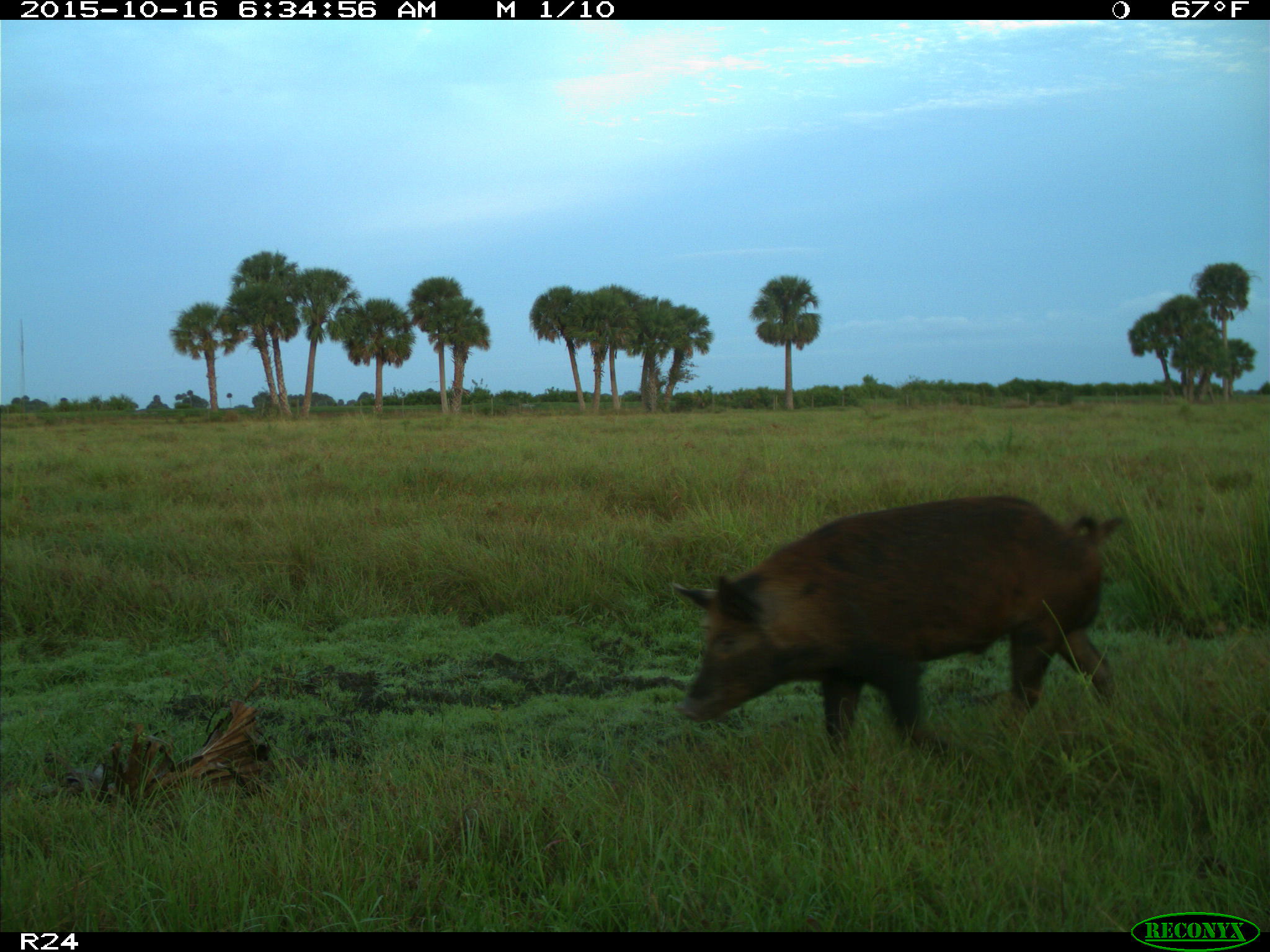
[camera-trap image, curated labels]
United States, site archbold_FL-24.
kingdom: Animalia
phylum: Chordata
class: Mammalia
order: Artiodactyla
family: Suidae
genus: Sus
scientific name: Sus scrofa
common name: wild boar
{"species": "Sus scrofa (wild boar)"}